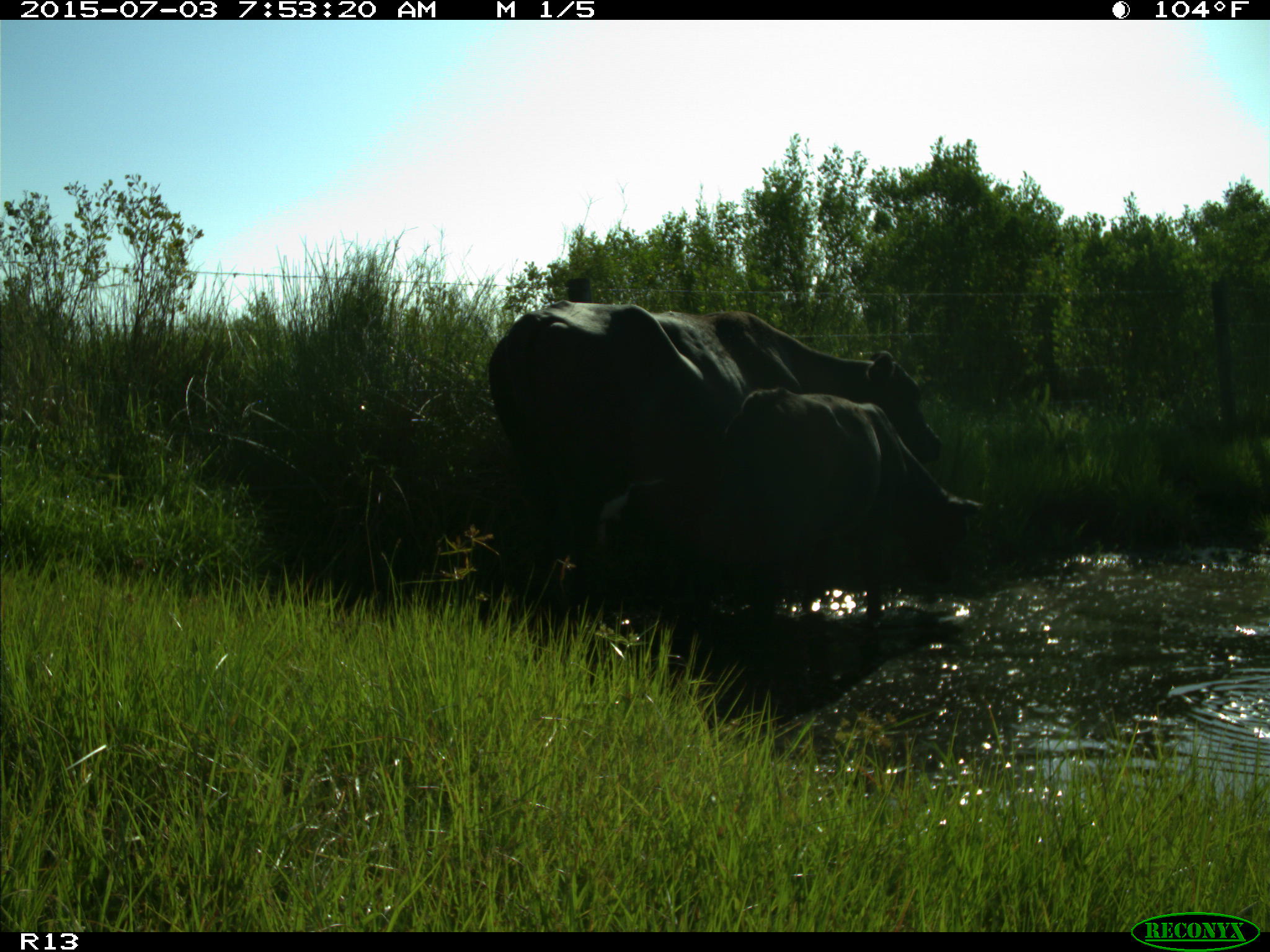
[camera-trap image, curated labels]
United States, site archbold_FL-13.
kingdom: Animalia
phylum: Chordata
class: Mammalia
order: Artiodactyla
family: Bovidae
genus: Bos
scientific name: Bos taurus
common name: domestic cow